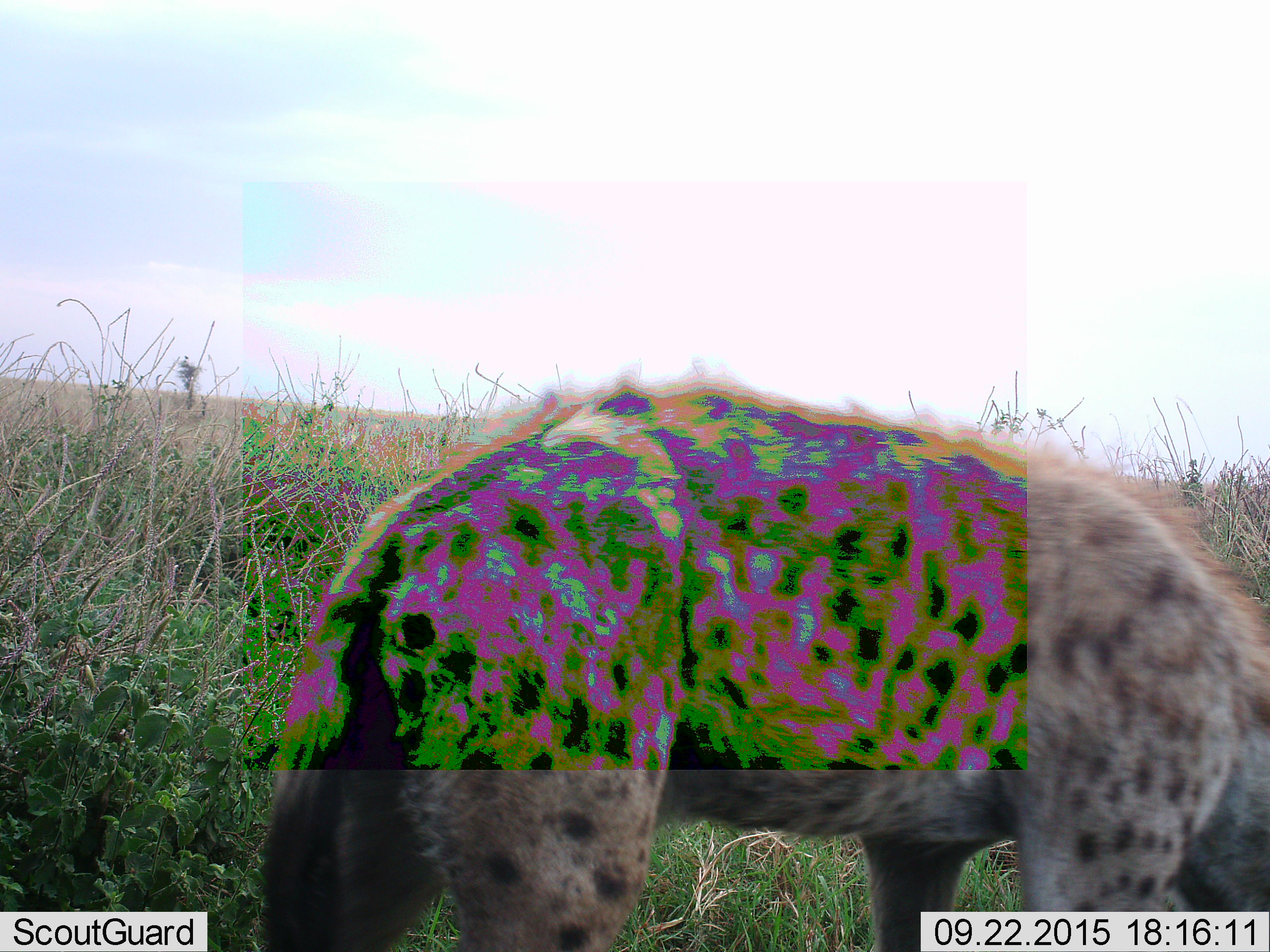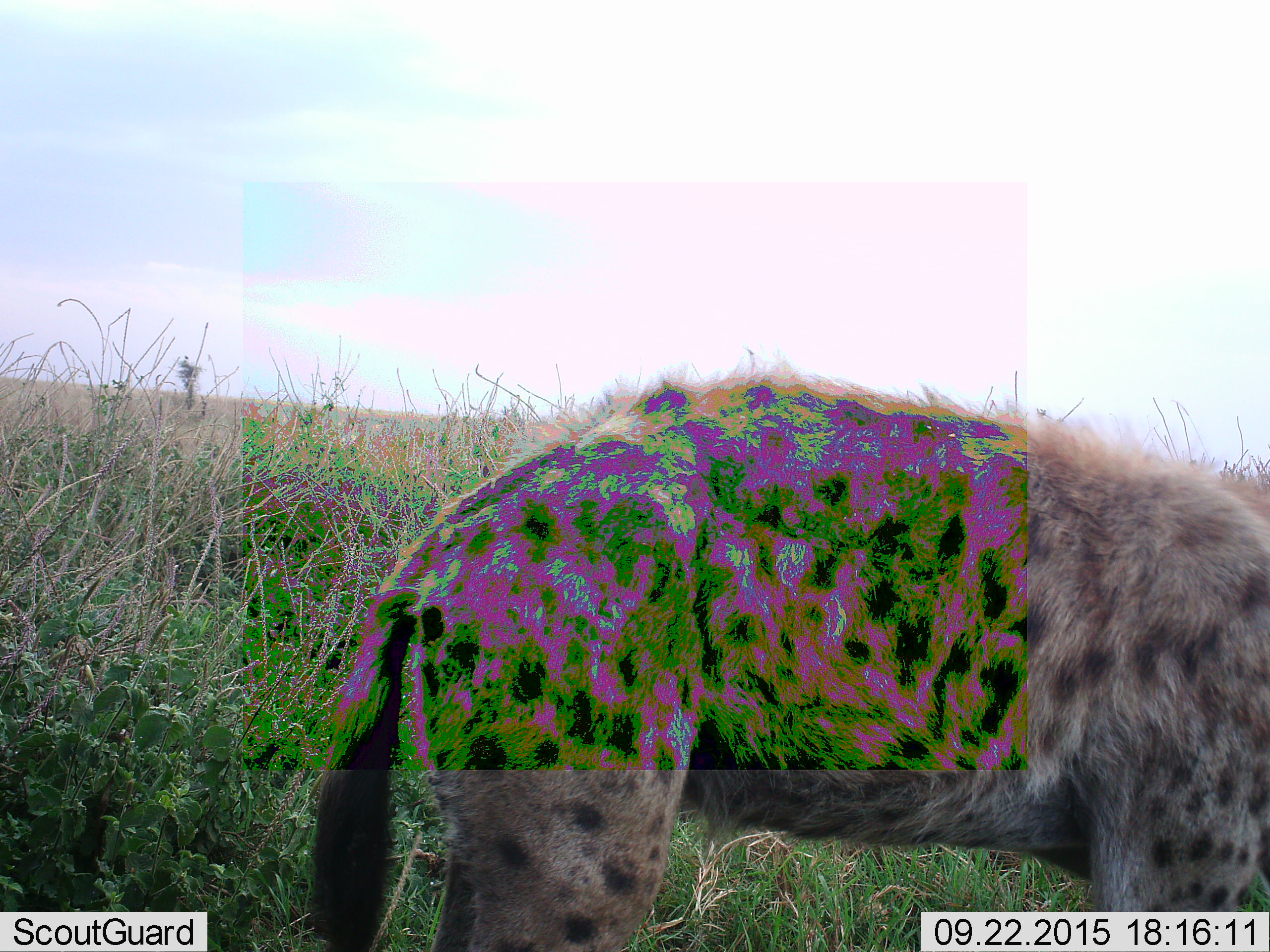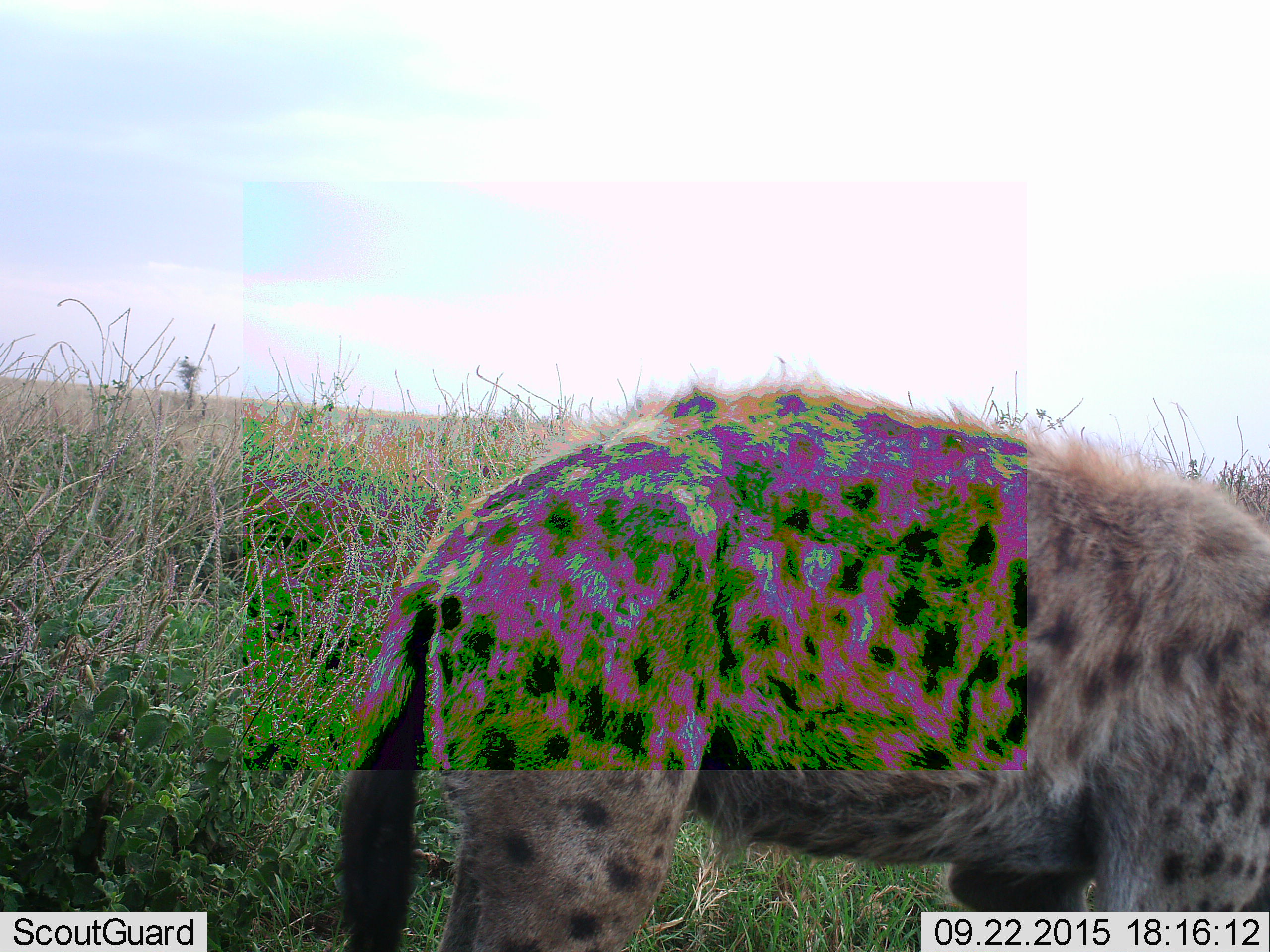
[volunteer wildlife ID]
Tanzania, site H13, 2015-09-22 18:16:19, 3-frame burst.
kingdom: Animalia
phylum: Chordata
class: Mammalia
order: Carnivora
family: Hyaenidae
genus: Crocuta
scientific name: Crocuta crocuta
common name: spotted hyena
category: hyenaspotted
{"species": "hyenaspotted (spotted hyena) (Crocuta crocuta)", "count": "1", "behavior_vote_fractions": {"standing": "50%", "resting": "0%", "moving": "30%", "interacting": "0%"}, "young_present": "0%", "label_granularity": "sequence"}